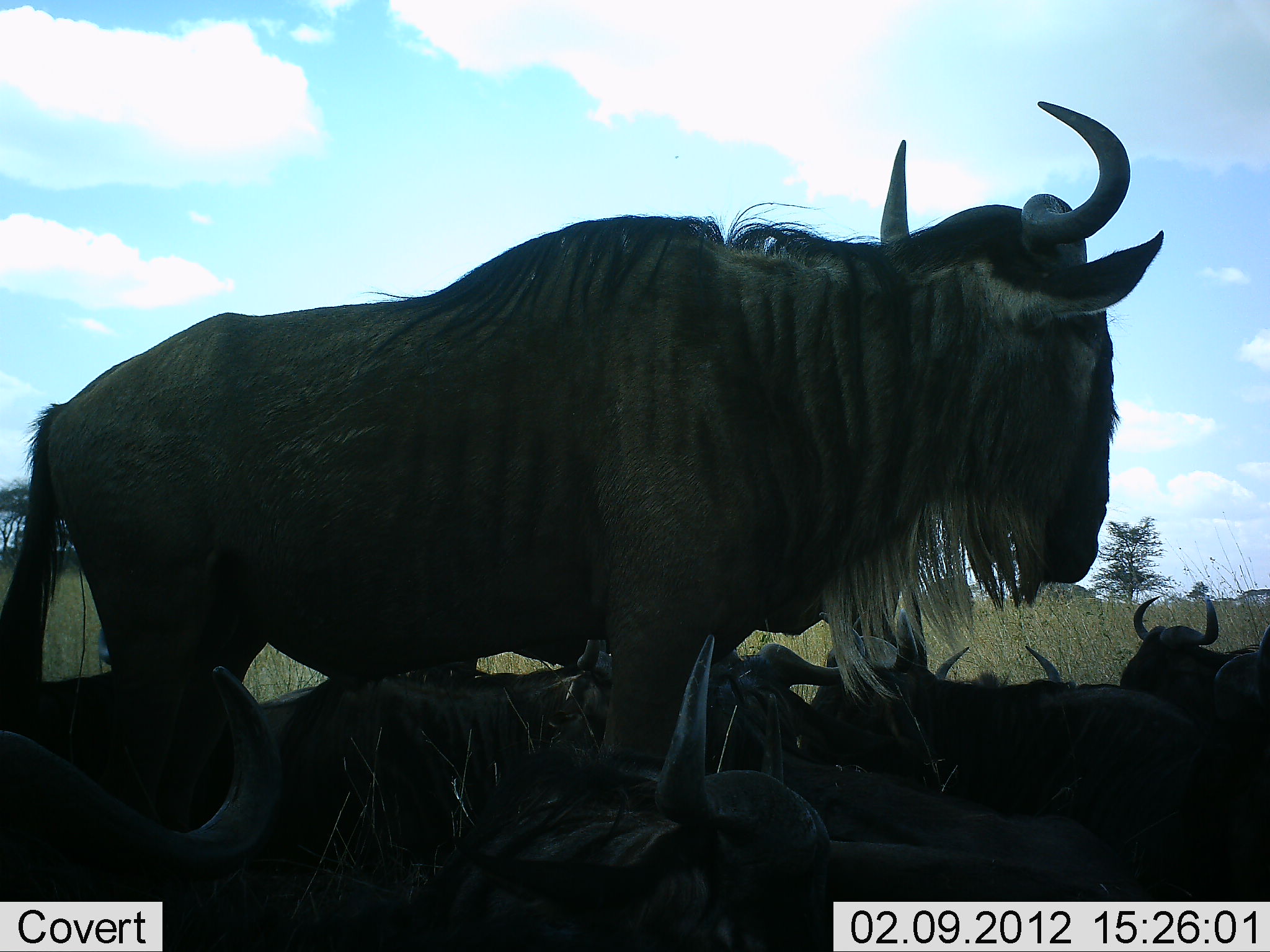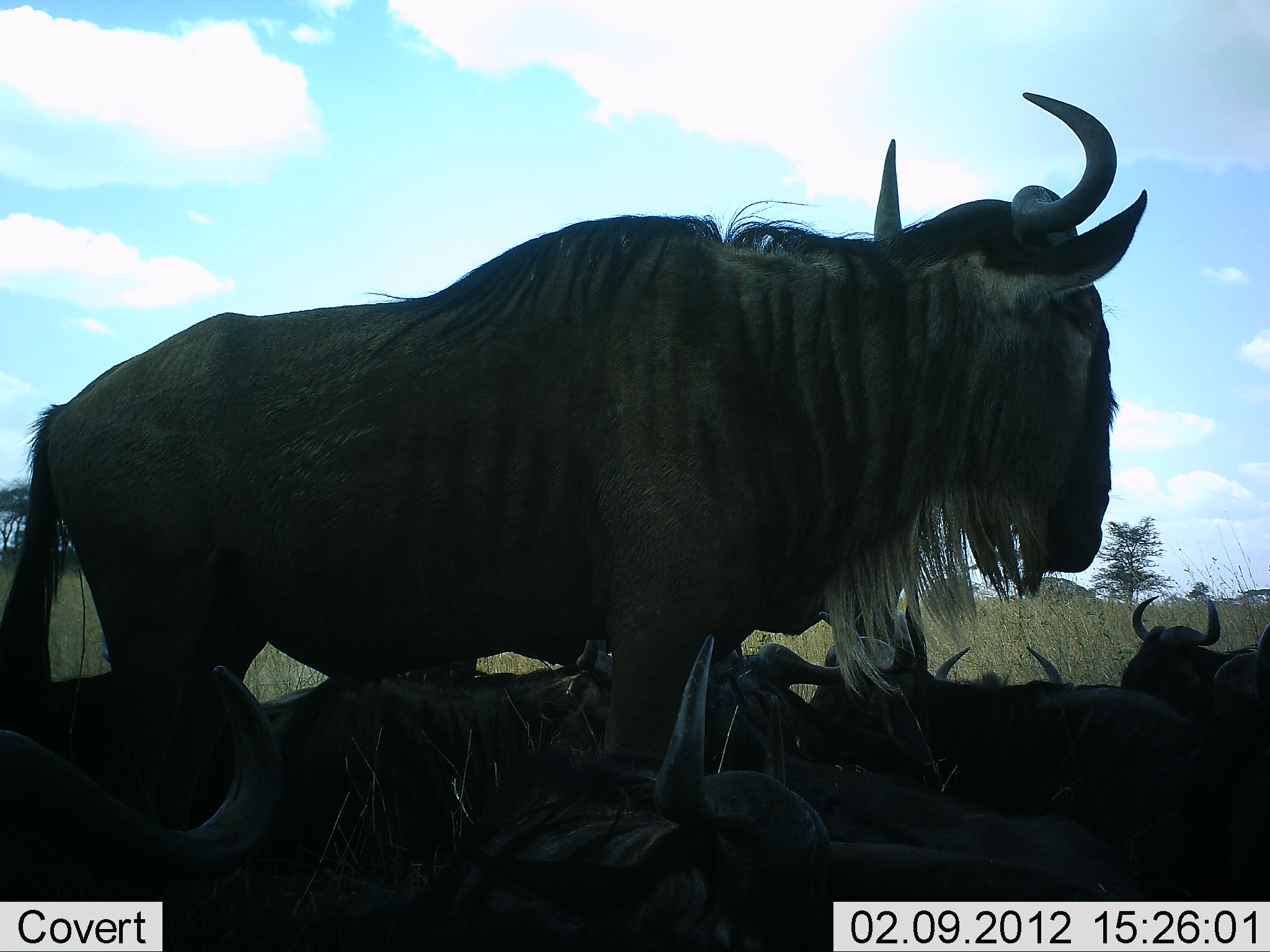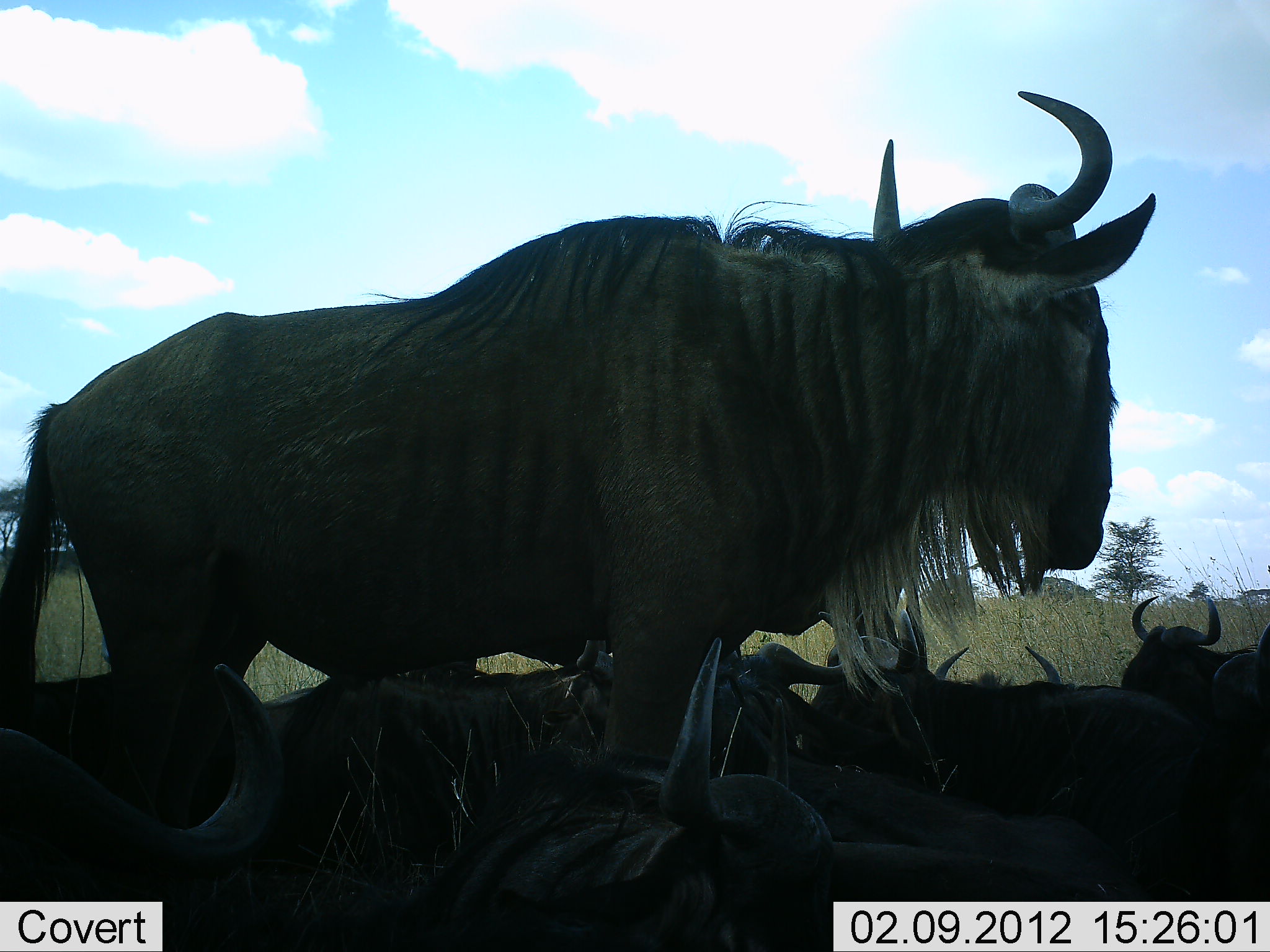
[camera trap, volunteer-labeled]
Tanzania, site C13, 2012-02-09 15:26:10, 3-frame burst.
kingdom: Animalia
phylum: Chordata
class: Mammalia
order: Artiodactyla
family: Bovidae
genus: Connochaetes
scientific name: Connochaetes taurinus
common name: blue wildebeest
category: wildebeest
Wildebeest (blue wildebeest) (Connochaetes taurinus), count 8. Behavior (volunteer vote fractions): standing 88%, resting 94%, moving 0%, interacting 0%. Young present (vote fraction): 6%. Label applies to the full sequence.